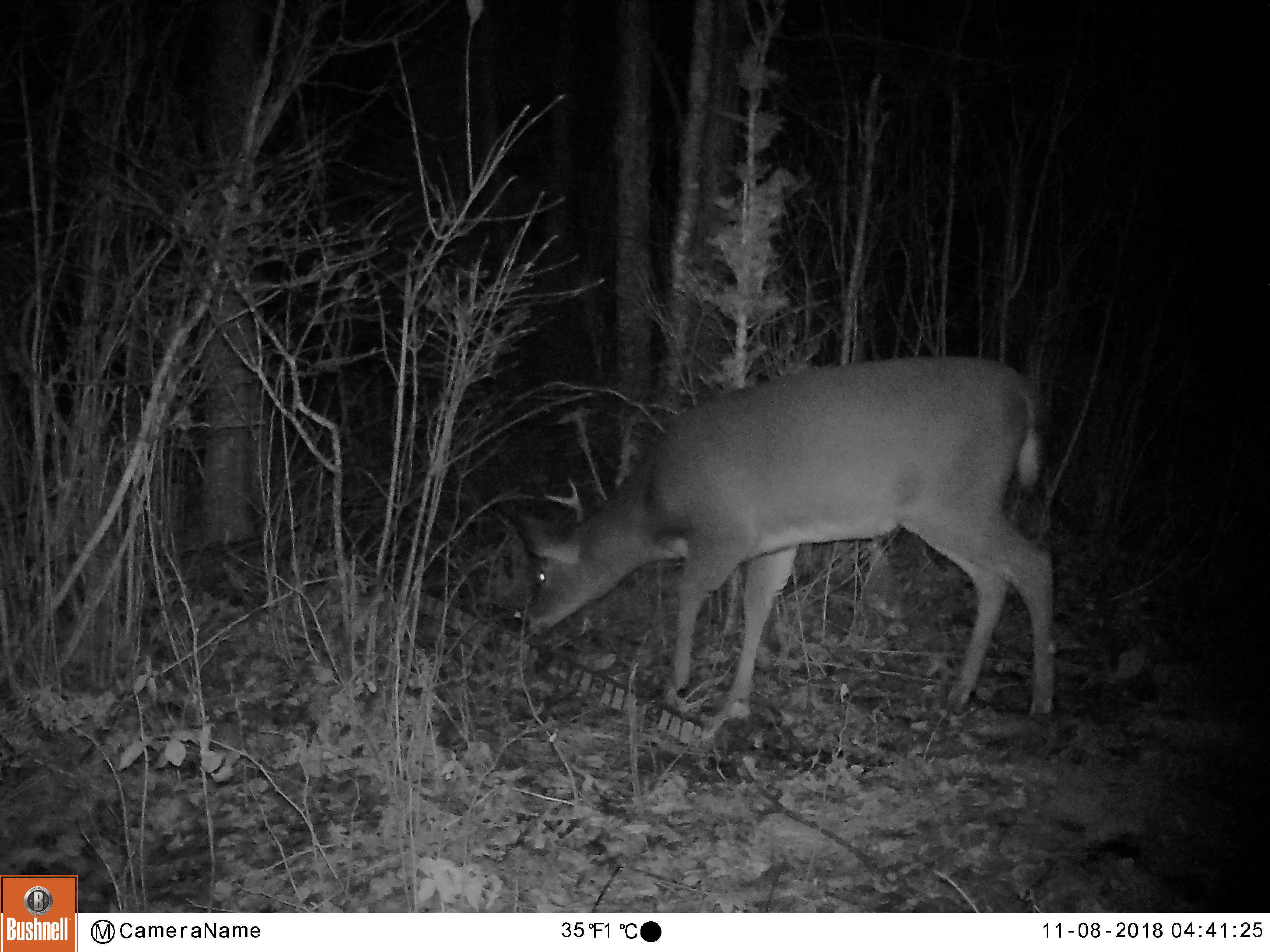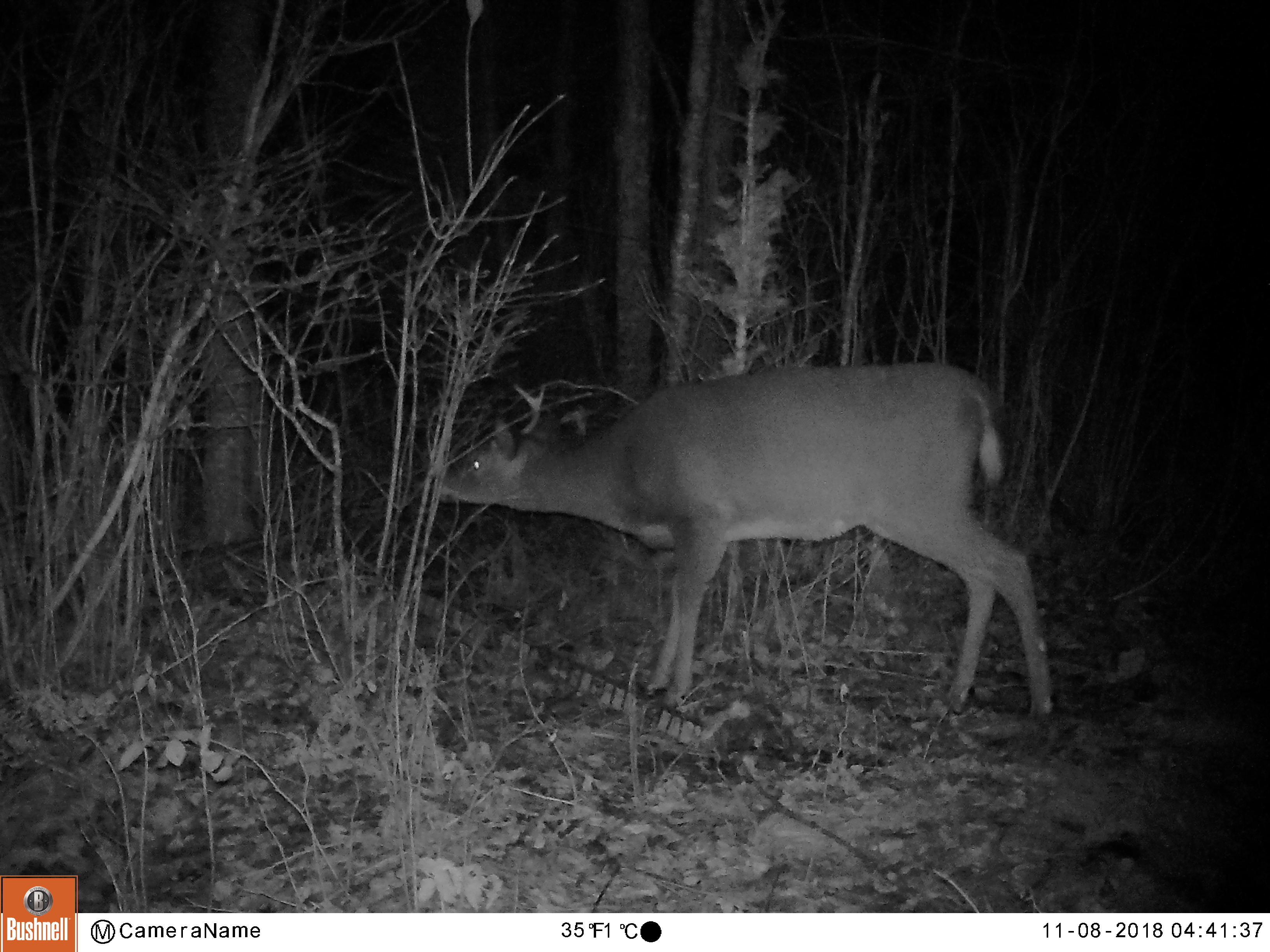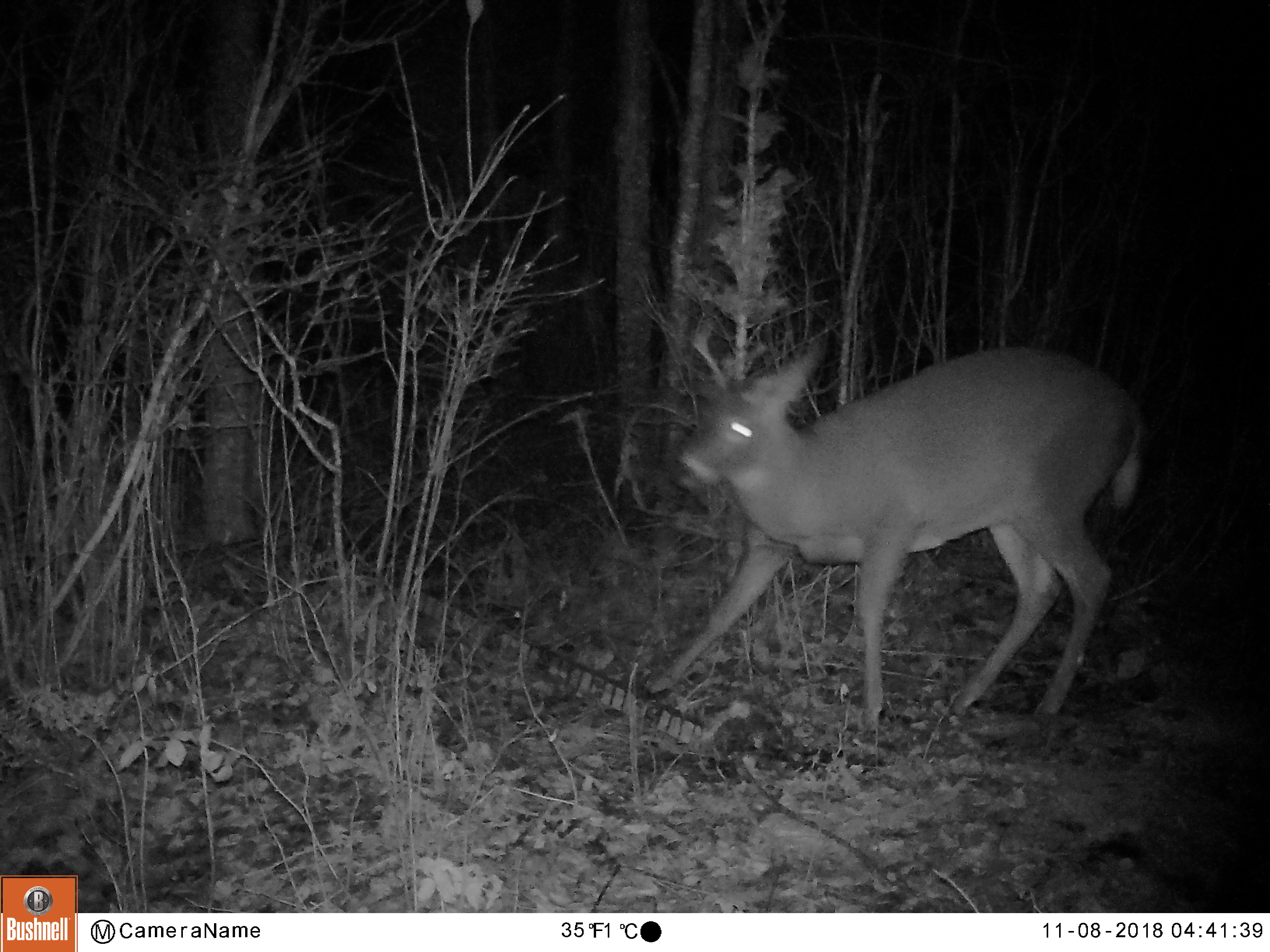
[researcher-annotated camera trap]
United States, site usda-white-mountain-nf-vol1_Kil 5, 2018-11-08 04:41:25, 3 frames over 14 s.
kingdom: Animalia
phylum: Chordata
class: Mammalia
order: Artiodactyla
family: Cervidae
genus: Odocoileus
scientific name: Odocoileus virginianus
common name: white-tailed deer